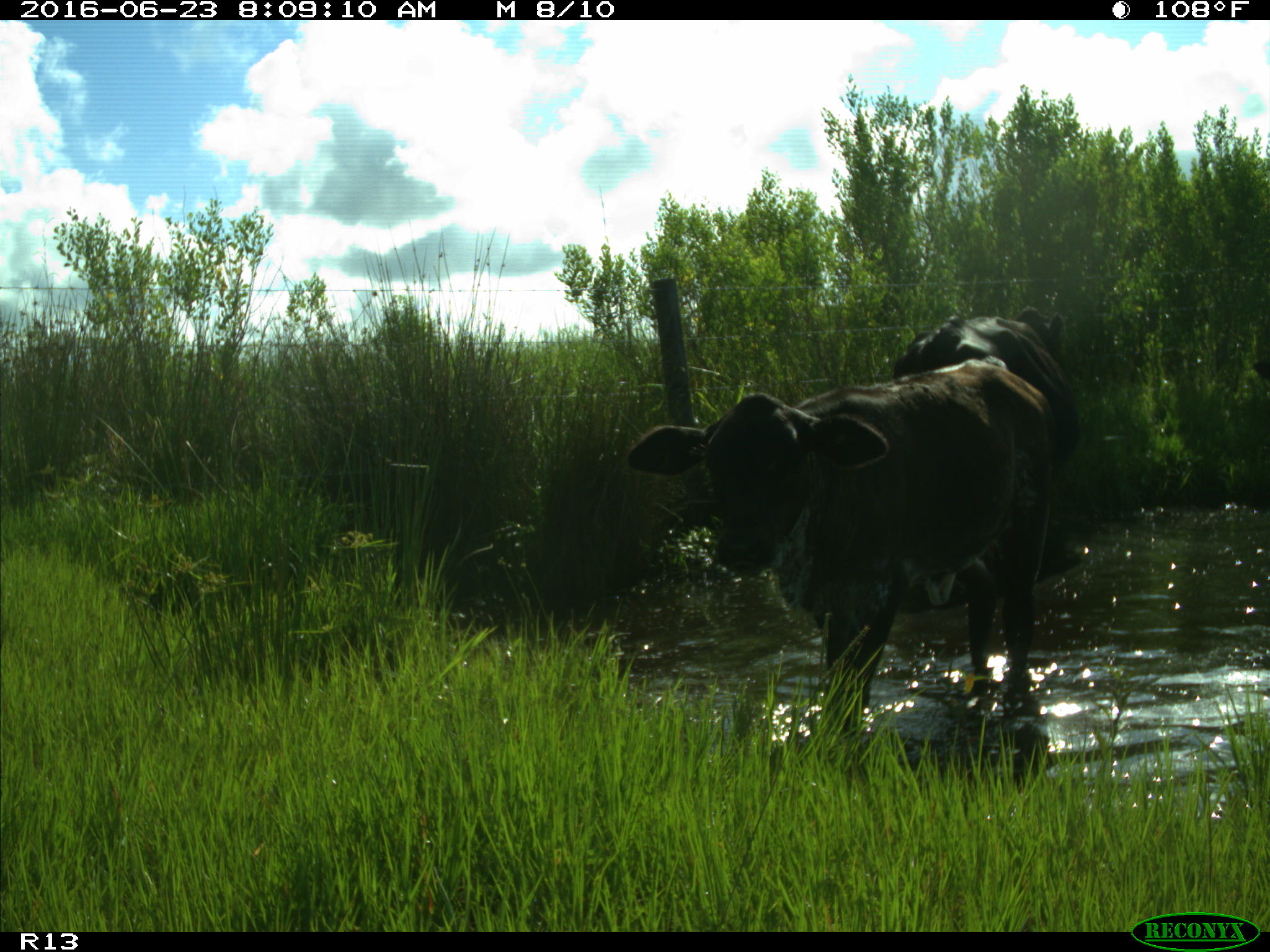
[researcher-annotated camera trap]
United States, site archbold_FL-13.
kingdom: Animalia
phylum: Chordata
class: Mammalia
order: Artiodactyla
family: Bovidae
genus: Bos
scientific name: Bos taurus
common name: domestic cow